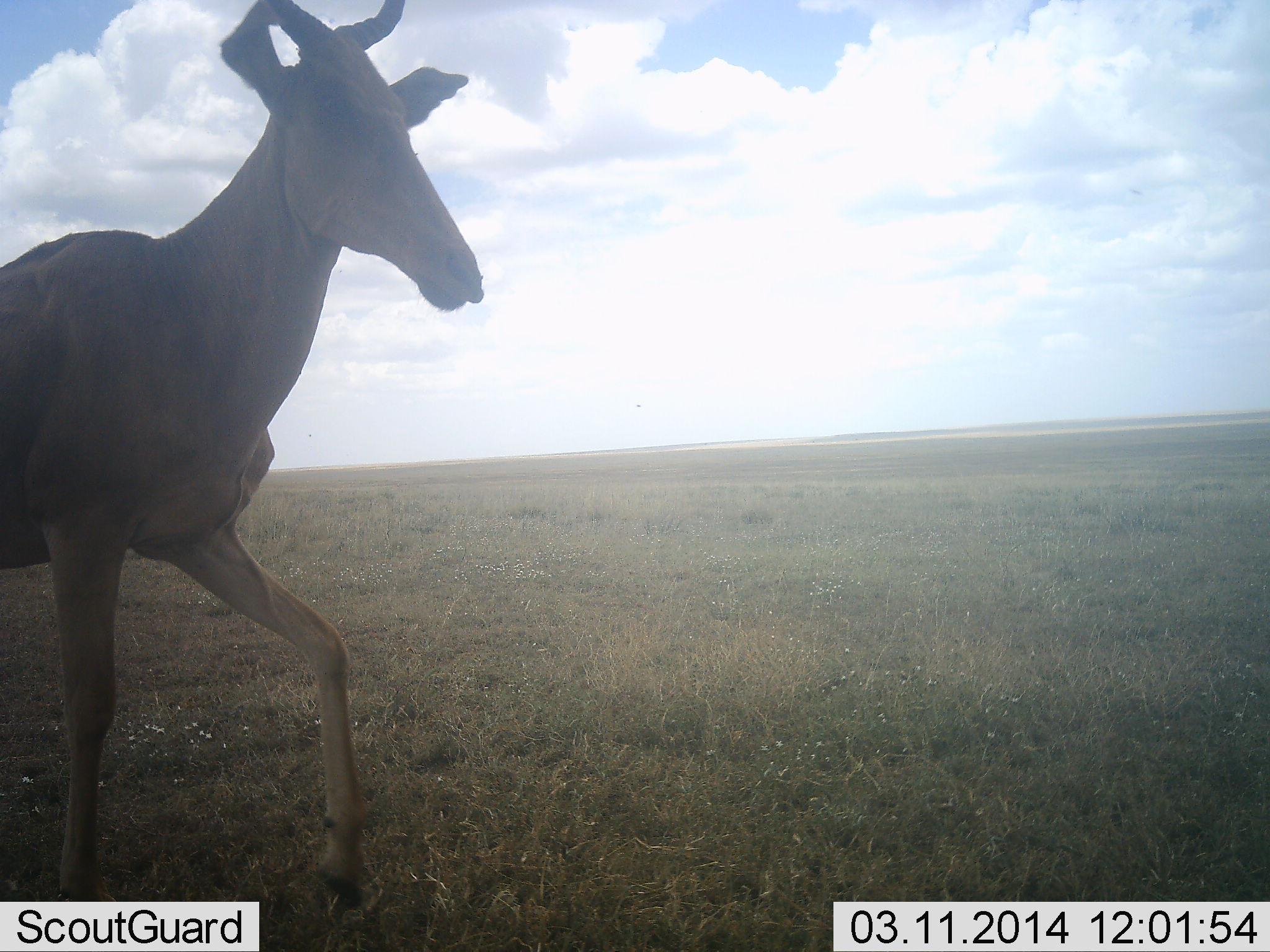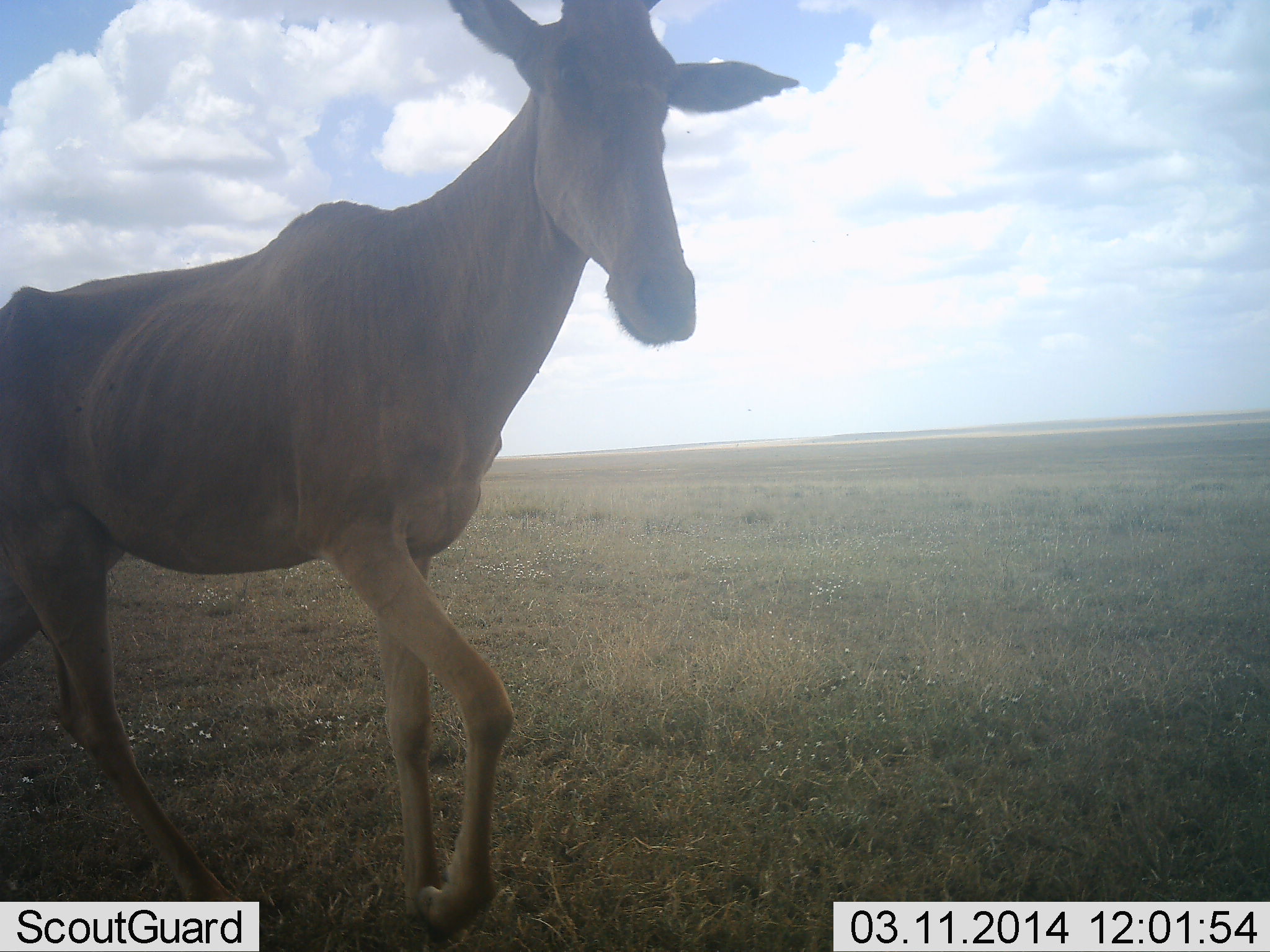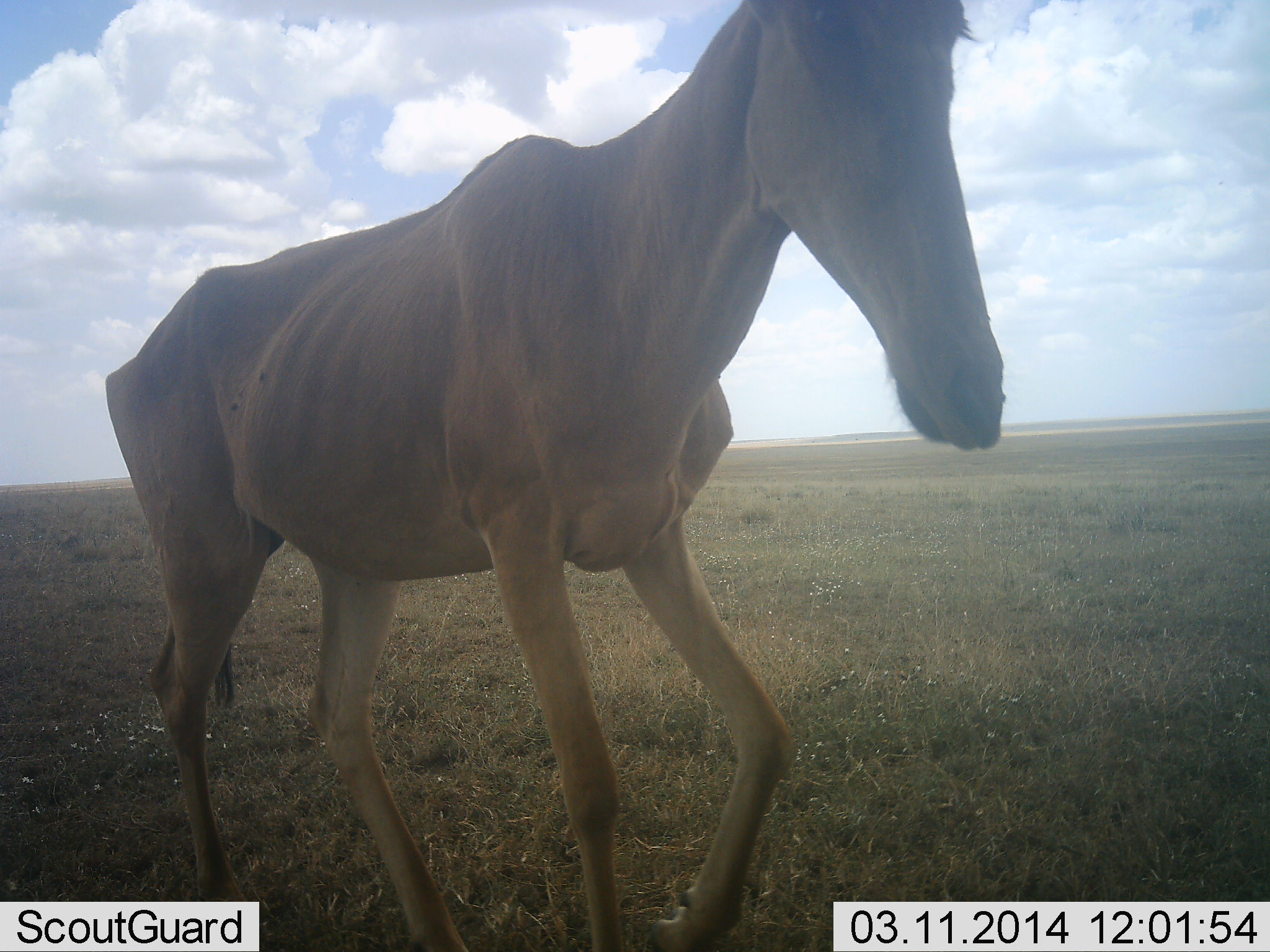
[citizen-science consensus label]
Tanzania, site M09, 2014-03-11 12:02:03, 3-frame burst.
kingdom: Animalia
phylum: Chordata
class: Mammalia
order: Artiodactyla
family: Bovidae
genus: Alcelaphus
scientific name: Alcelaphus buselaphus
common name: hartebeest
Hartebeest (Alcelaphus buselaphus), count 1. Behavior (volunteer vote fractions): standing 10%, resting 0%, moving 100%, interacting 0%. Young present (vote fraction): 0%. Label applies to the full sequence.